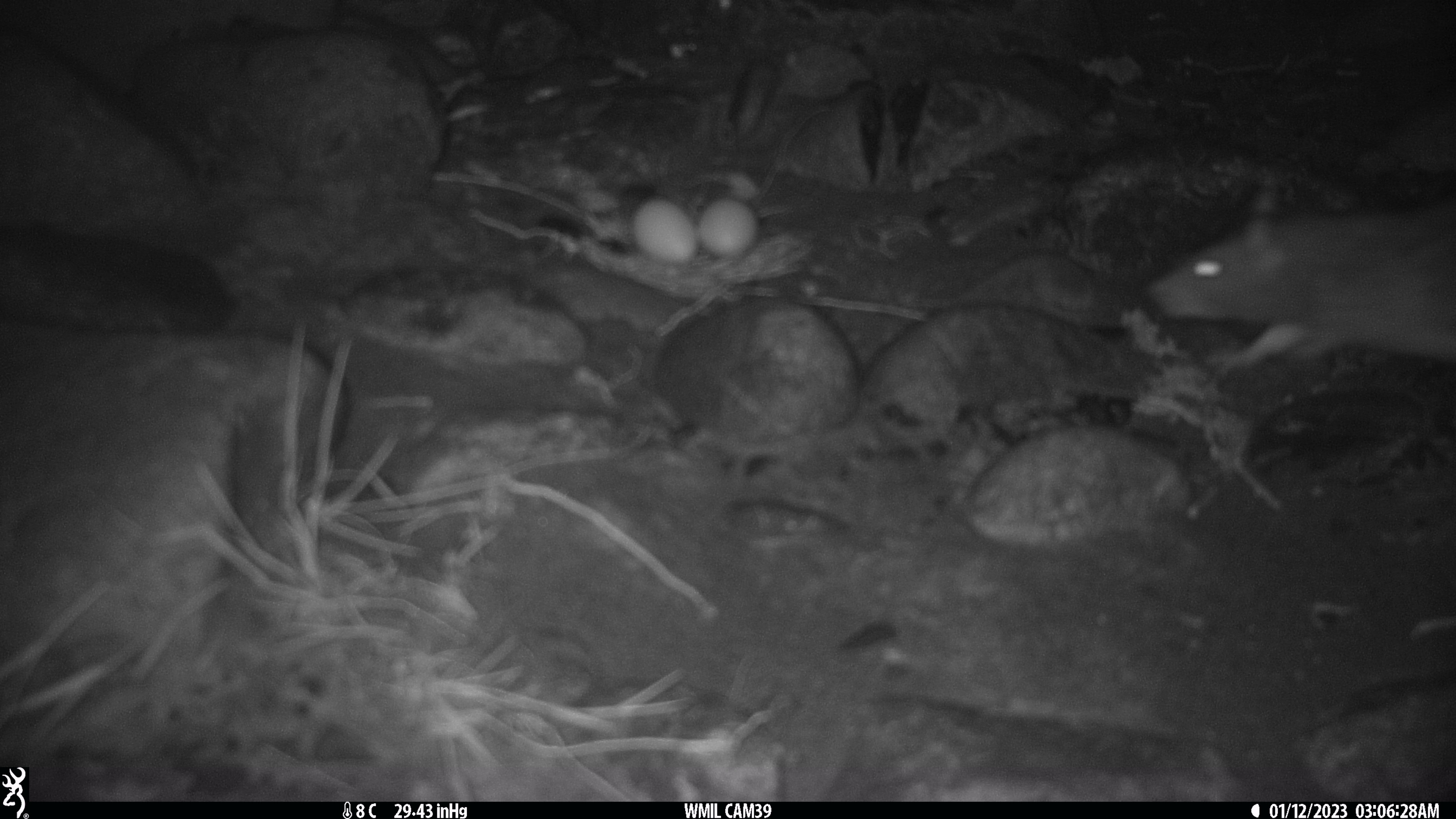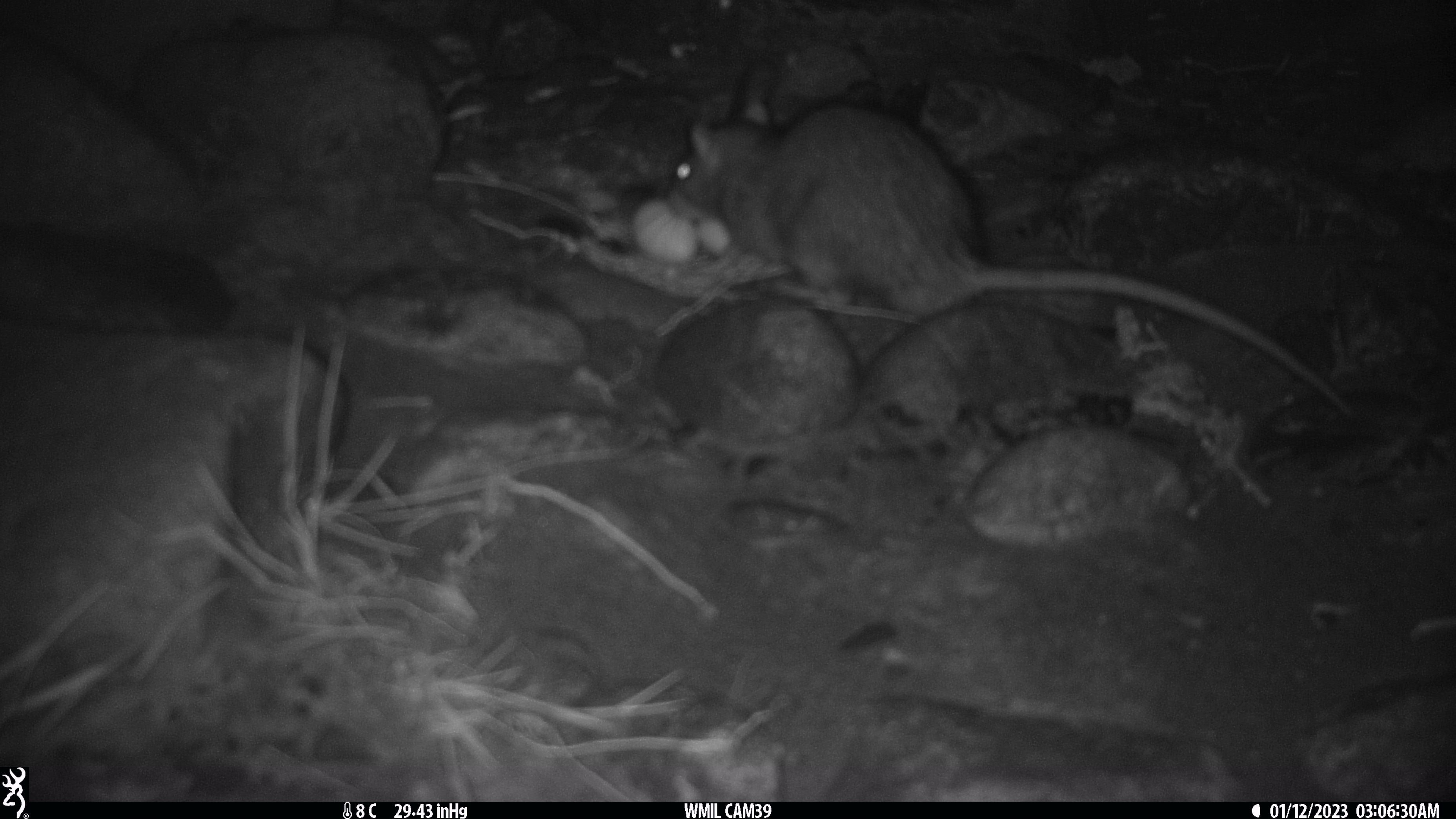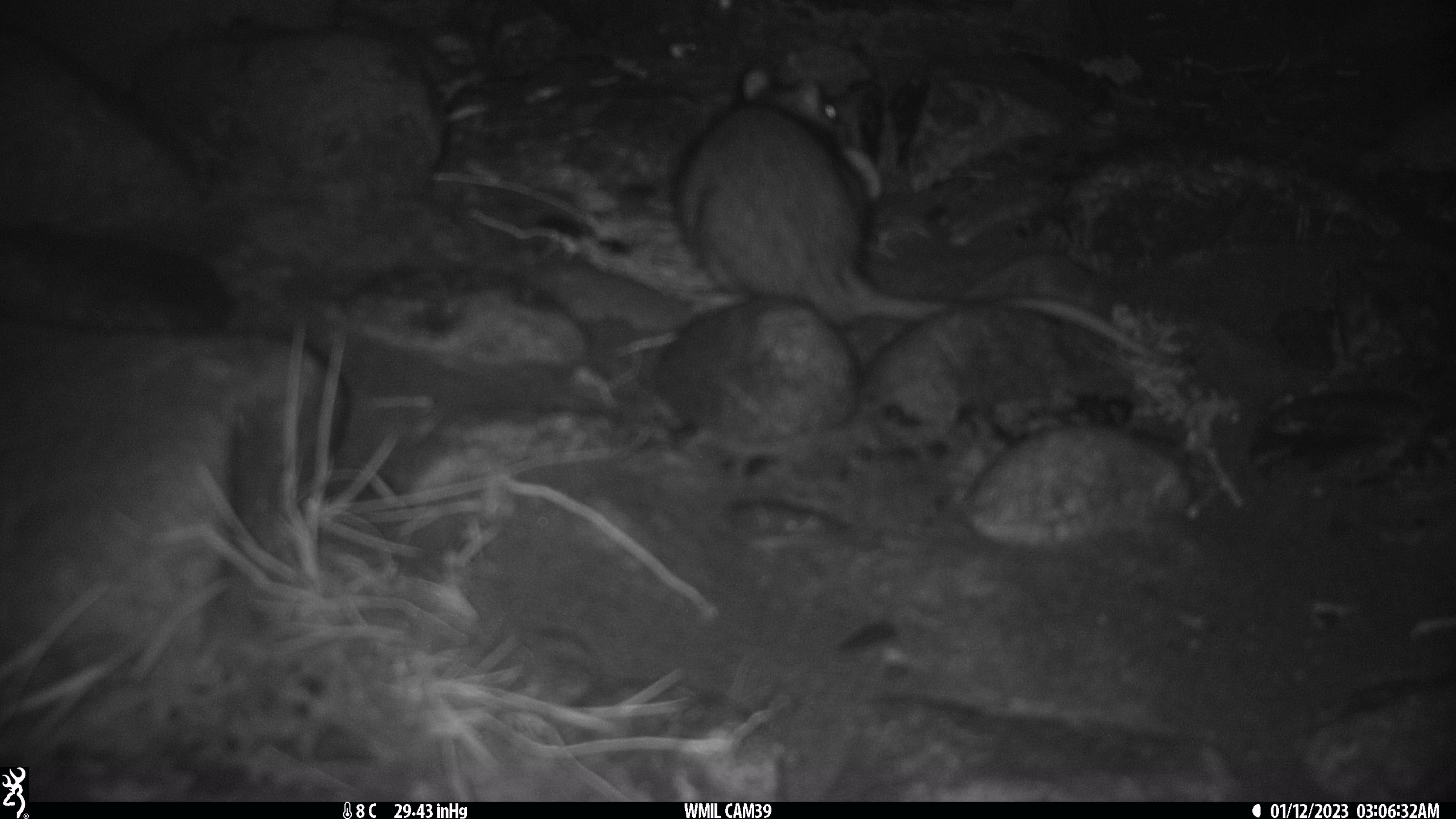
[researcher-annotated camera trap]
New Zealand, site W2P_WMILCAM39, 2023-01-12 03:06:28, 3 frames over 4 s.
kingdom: Animalia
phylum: Chordata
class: Mammalia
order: Rodentia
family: Muridae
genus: Rattus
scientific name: Rattus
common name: rat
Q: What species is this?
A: Rat (Rattus).